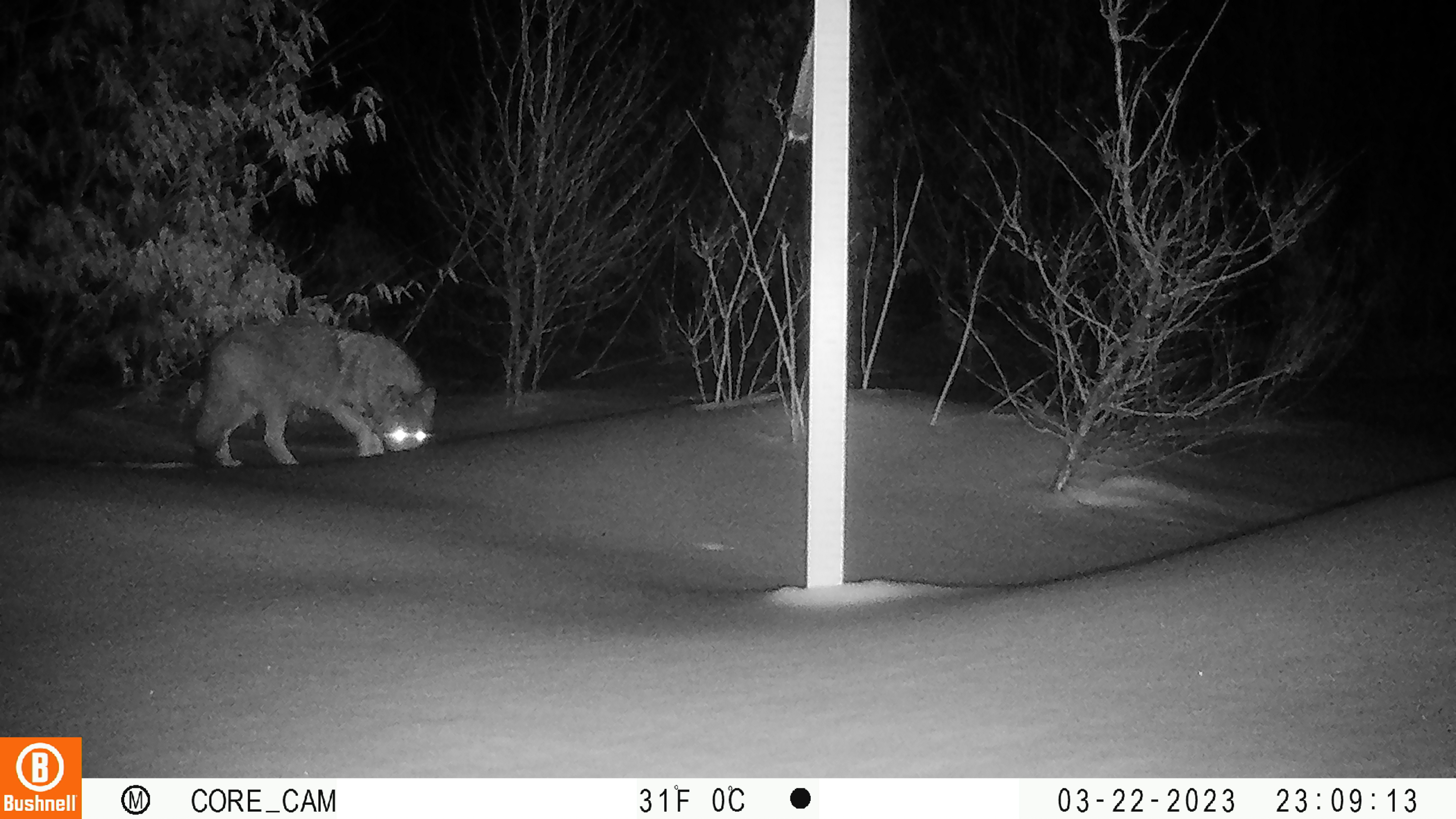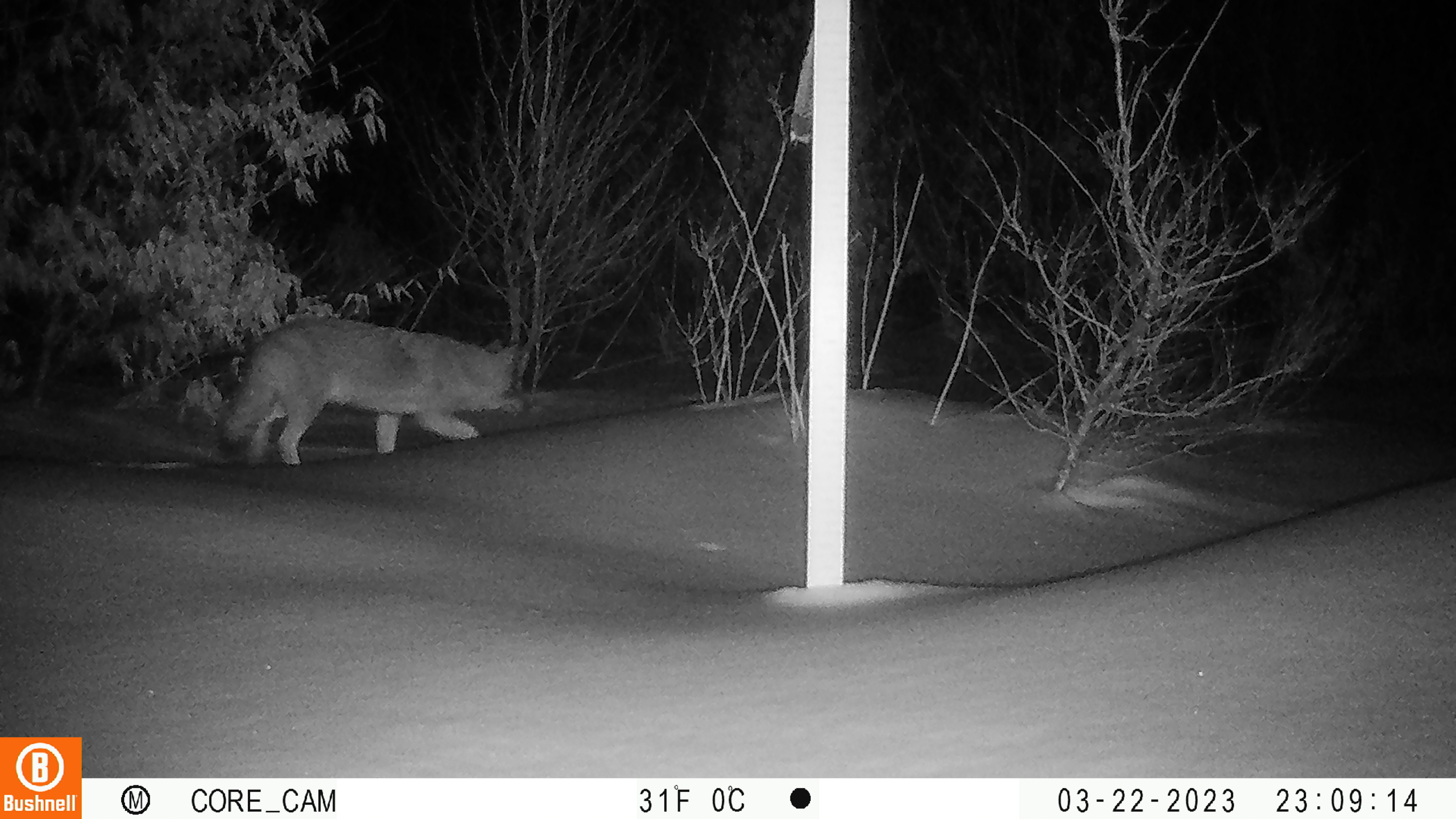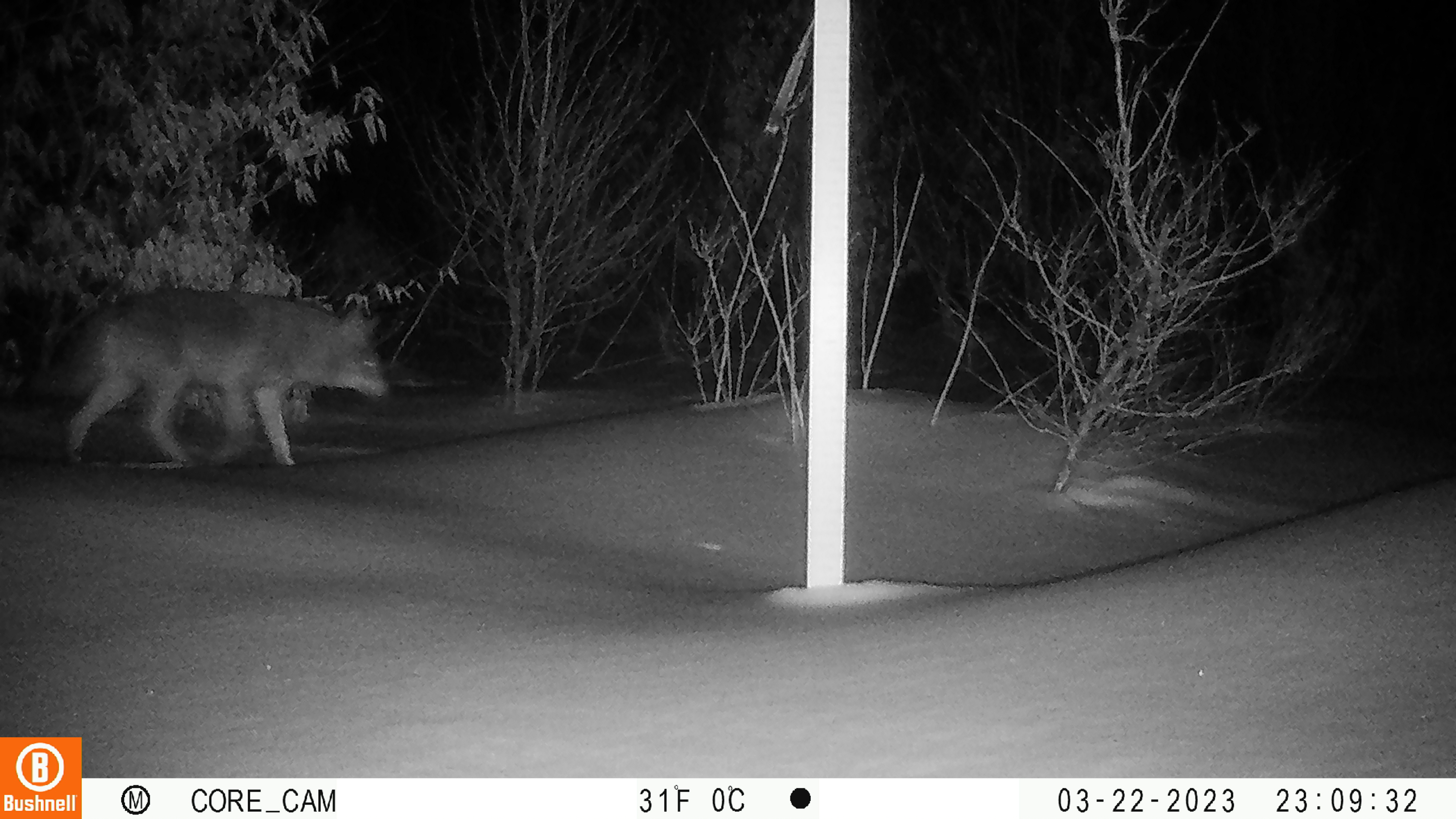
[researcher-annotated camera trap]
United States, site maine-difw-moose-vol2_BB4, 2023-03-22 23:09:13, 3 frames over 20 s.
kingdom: Animalia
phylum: Chordata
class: Mammalia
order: Carnivora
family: Canidae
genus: Canis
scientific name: Canis latrans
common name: coyote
Coyote (Canis latrans).